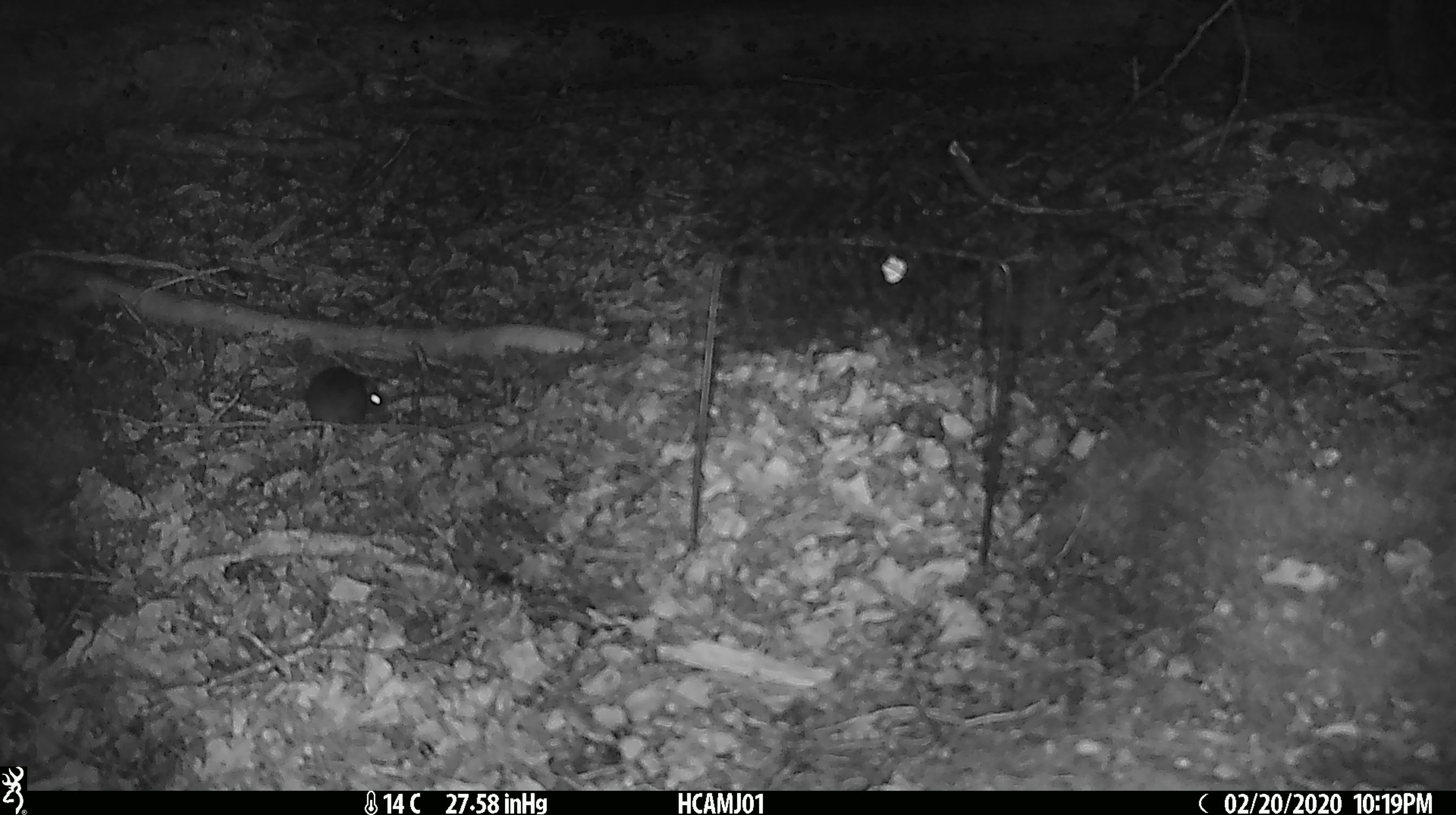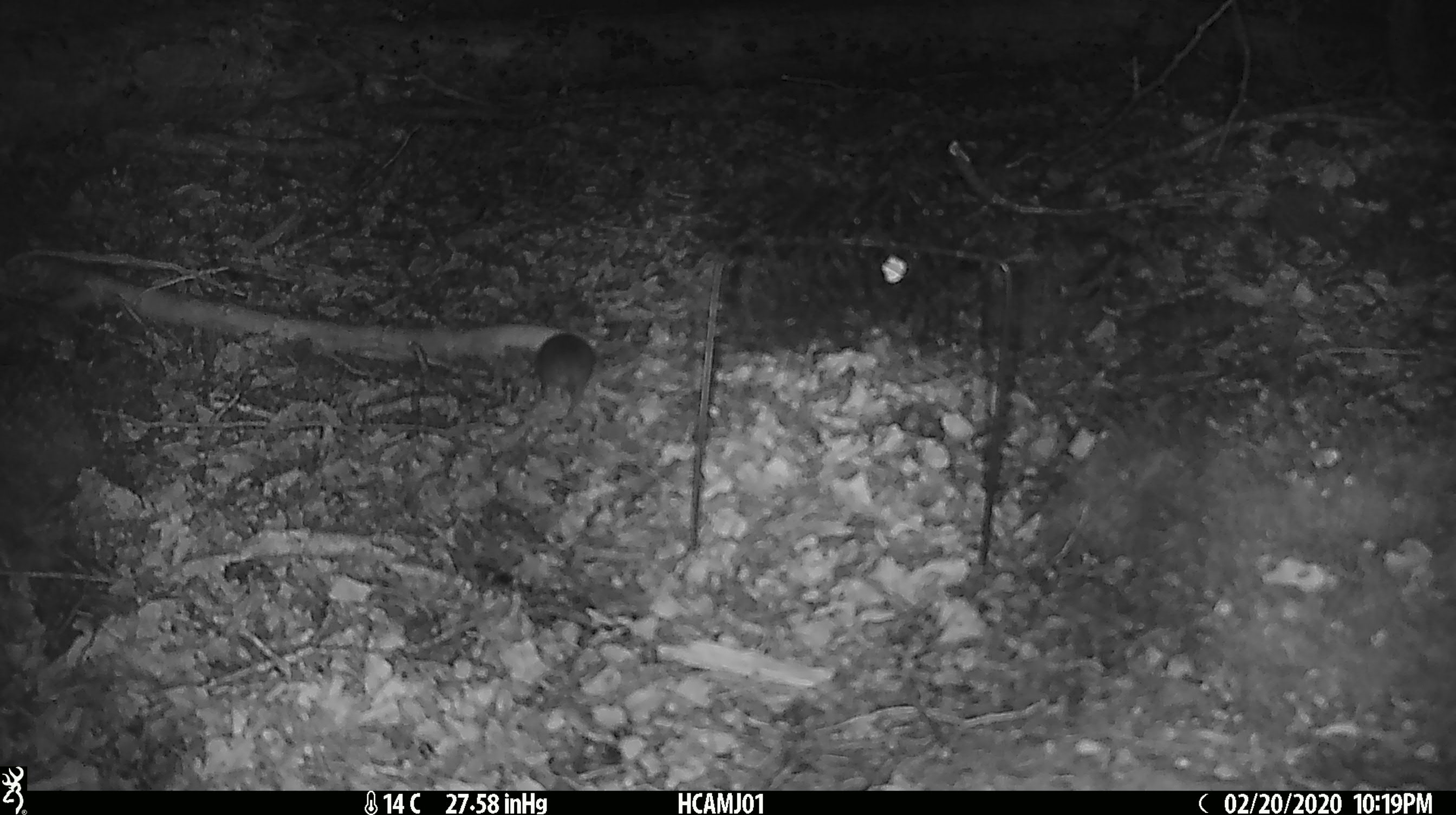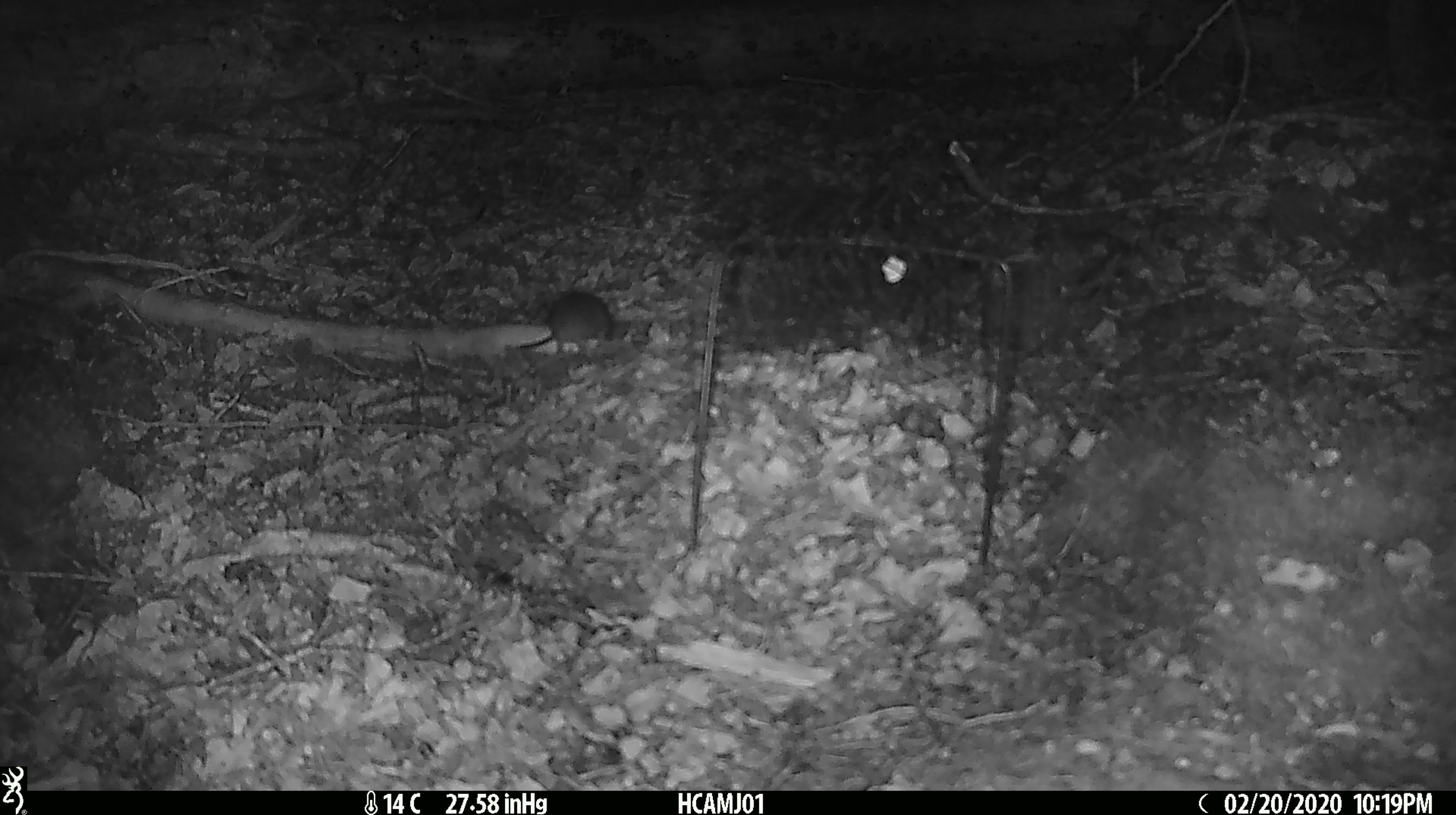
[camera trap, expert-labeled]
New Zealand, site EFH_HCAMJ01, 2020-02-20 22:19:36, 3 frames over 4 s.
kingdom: Animalia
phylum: Chordata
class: Mammalia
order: Rodentia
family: Muridae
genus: Mus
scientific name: Mus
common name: mouse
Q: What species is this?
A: Mouse (Mus).